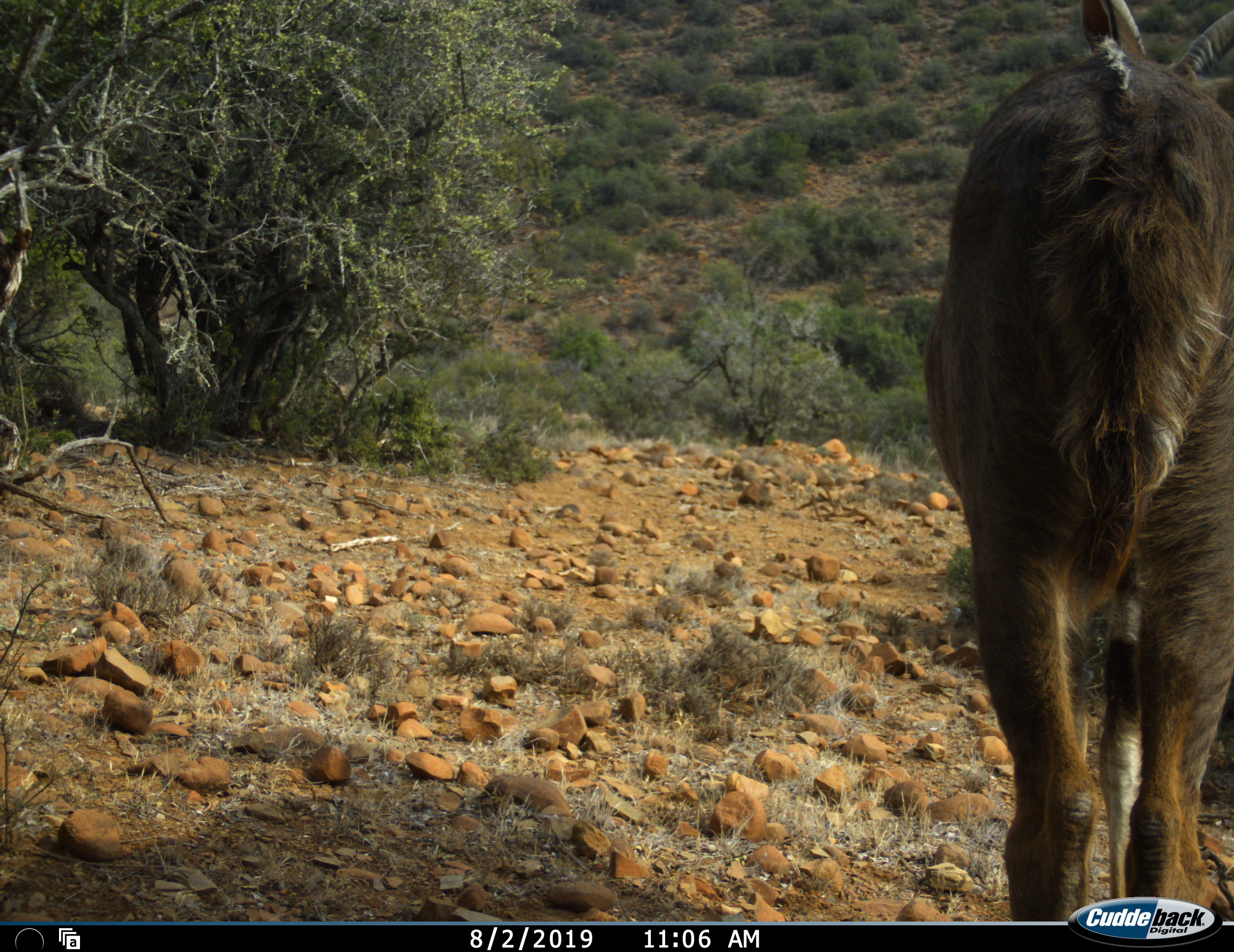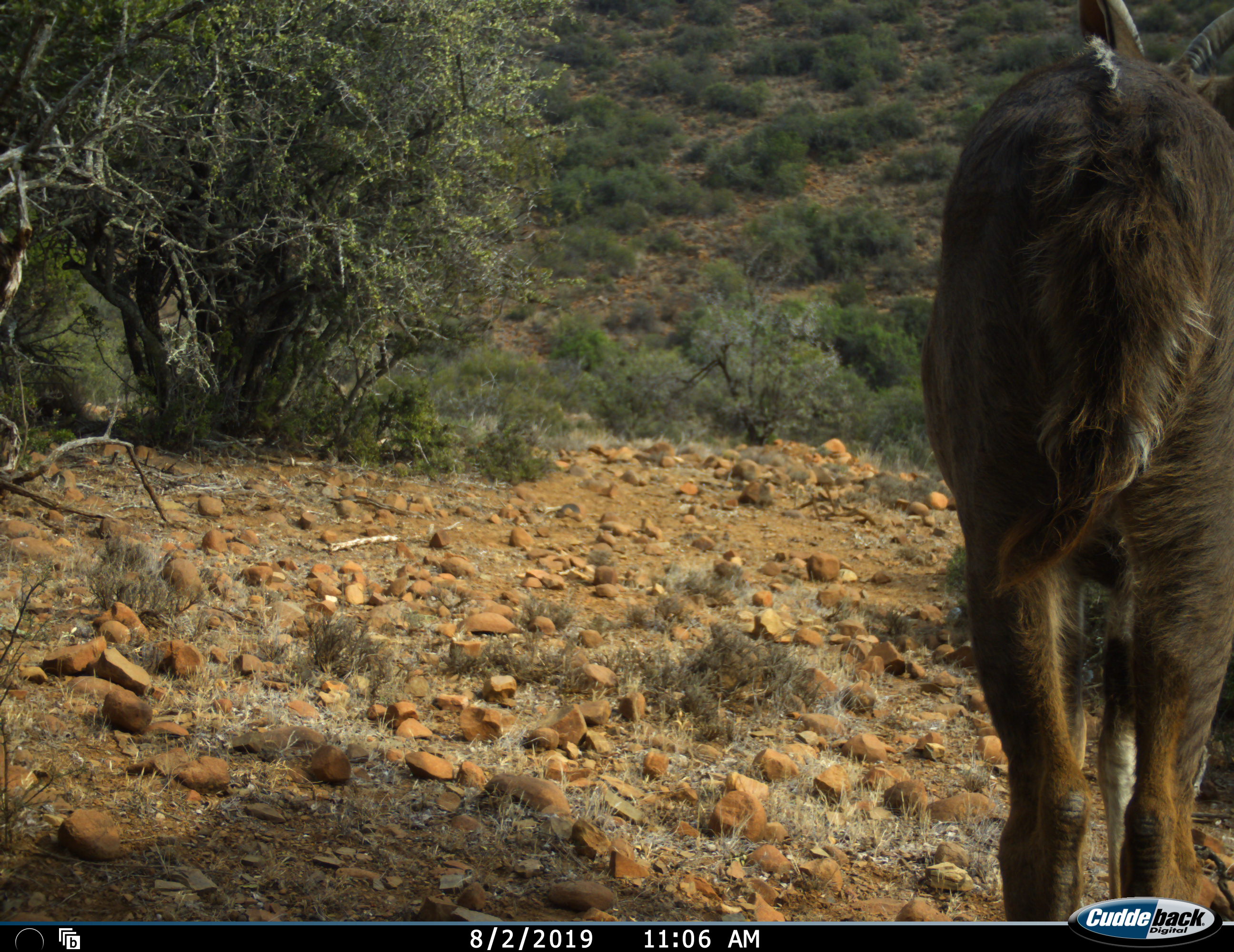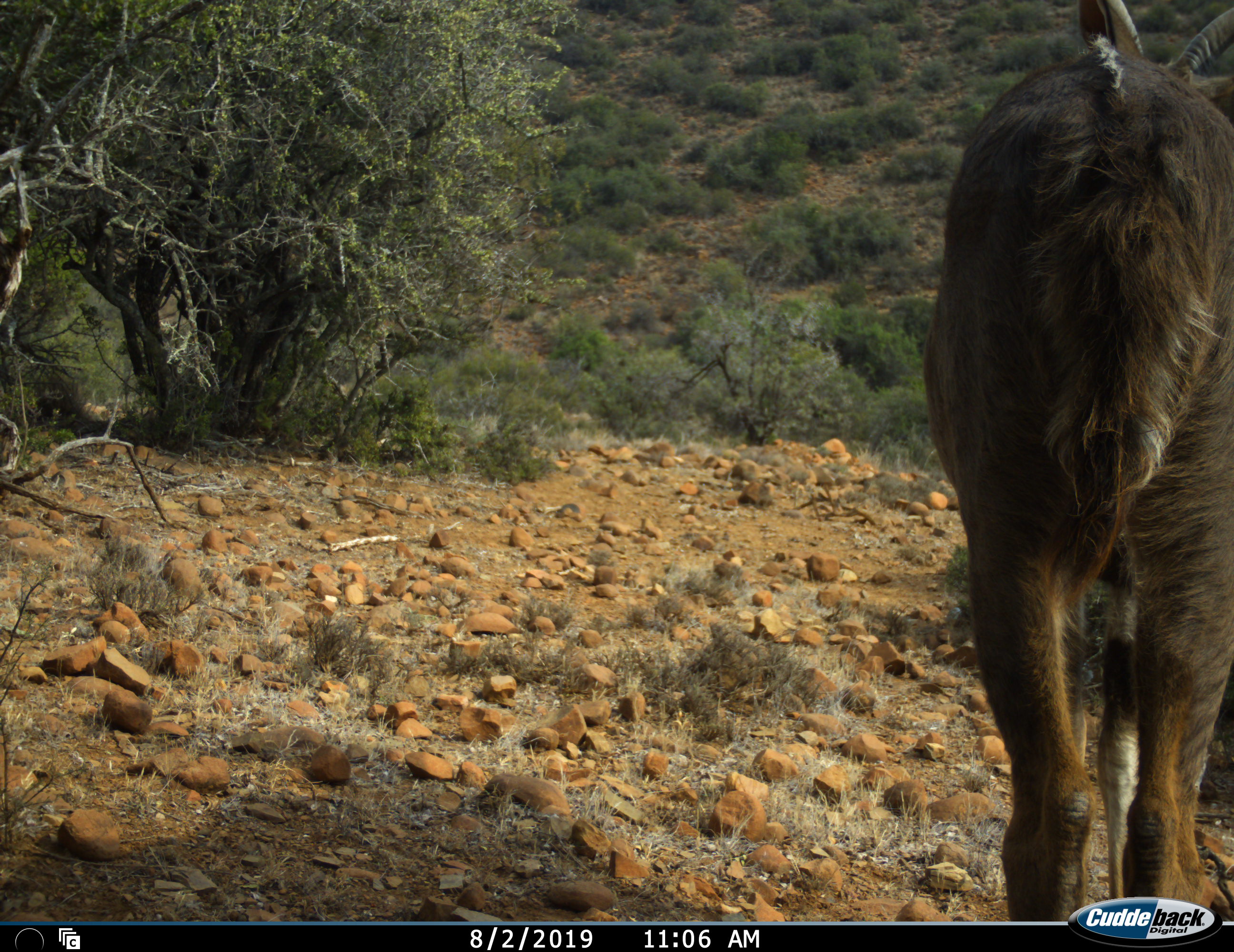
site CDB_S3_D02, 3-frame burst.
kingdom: Animalia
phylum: Chordata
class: Mammalia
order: Artiodactyla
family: Bovidae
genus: Tragelaphus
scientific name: Tragelaphus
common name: kudu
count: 1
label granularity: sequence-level